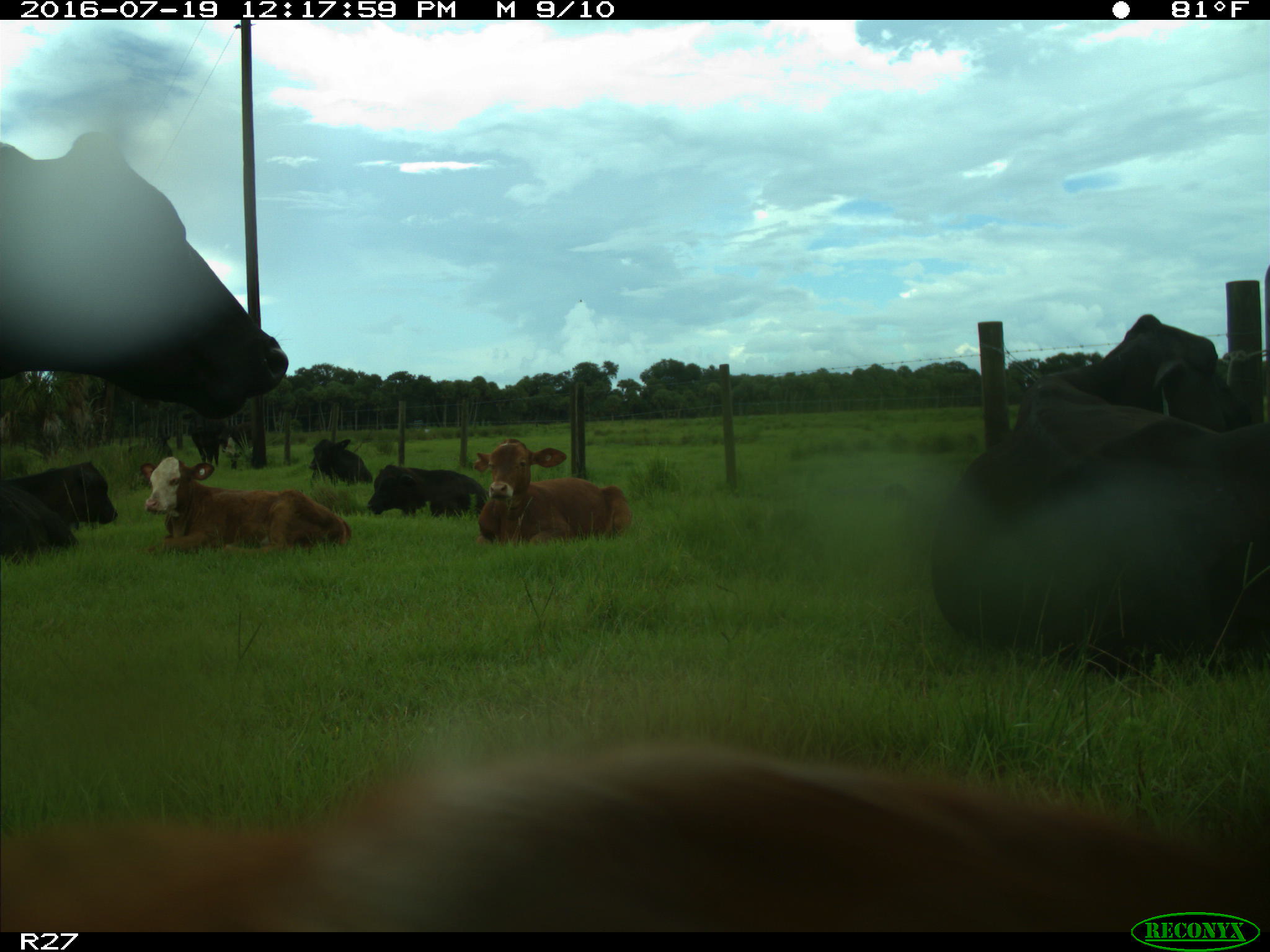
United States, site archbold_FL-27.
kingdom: Animalia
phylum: Chordata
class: Mammalia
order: Artiodactyla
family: Bovidae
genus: Bos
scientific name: Bos taurus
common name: domestic cow